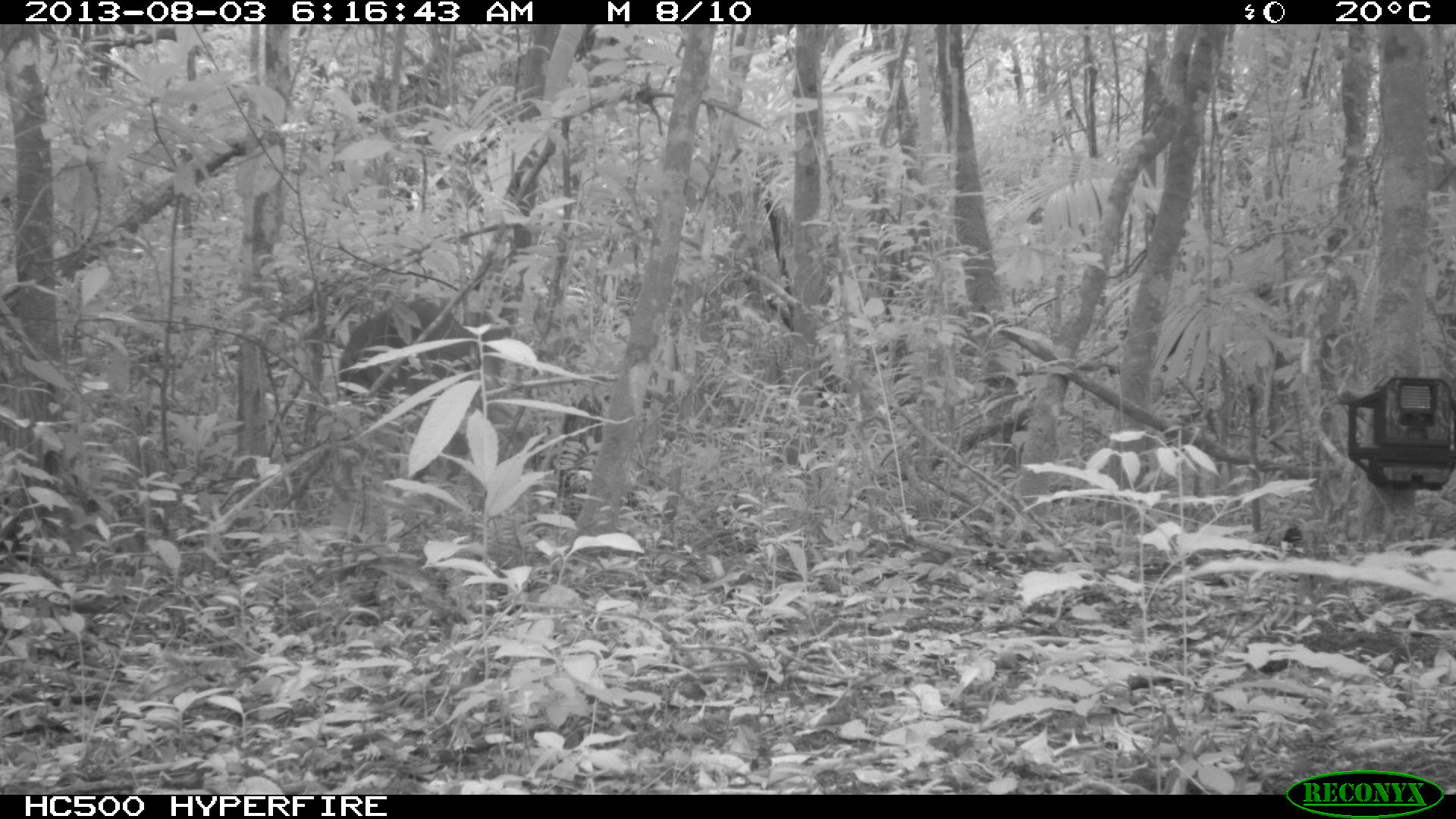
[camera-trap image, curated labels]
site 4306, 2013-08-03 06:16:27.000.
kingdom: Animalia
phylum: Chordata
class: Mammalia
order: Artiodactyla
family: Cervidae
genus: Odocoileus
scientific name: Odocoileus virginianus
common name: white-tailed deer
Odocoileus virginianus (white-tailed deer), count 1, sex male.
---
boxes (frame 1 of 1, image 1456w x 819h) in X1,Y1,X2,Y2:
odocoileus virginianus: 339,298,497,439